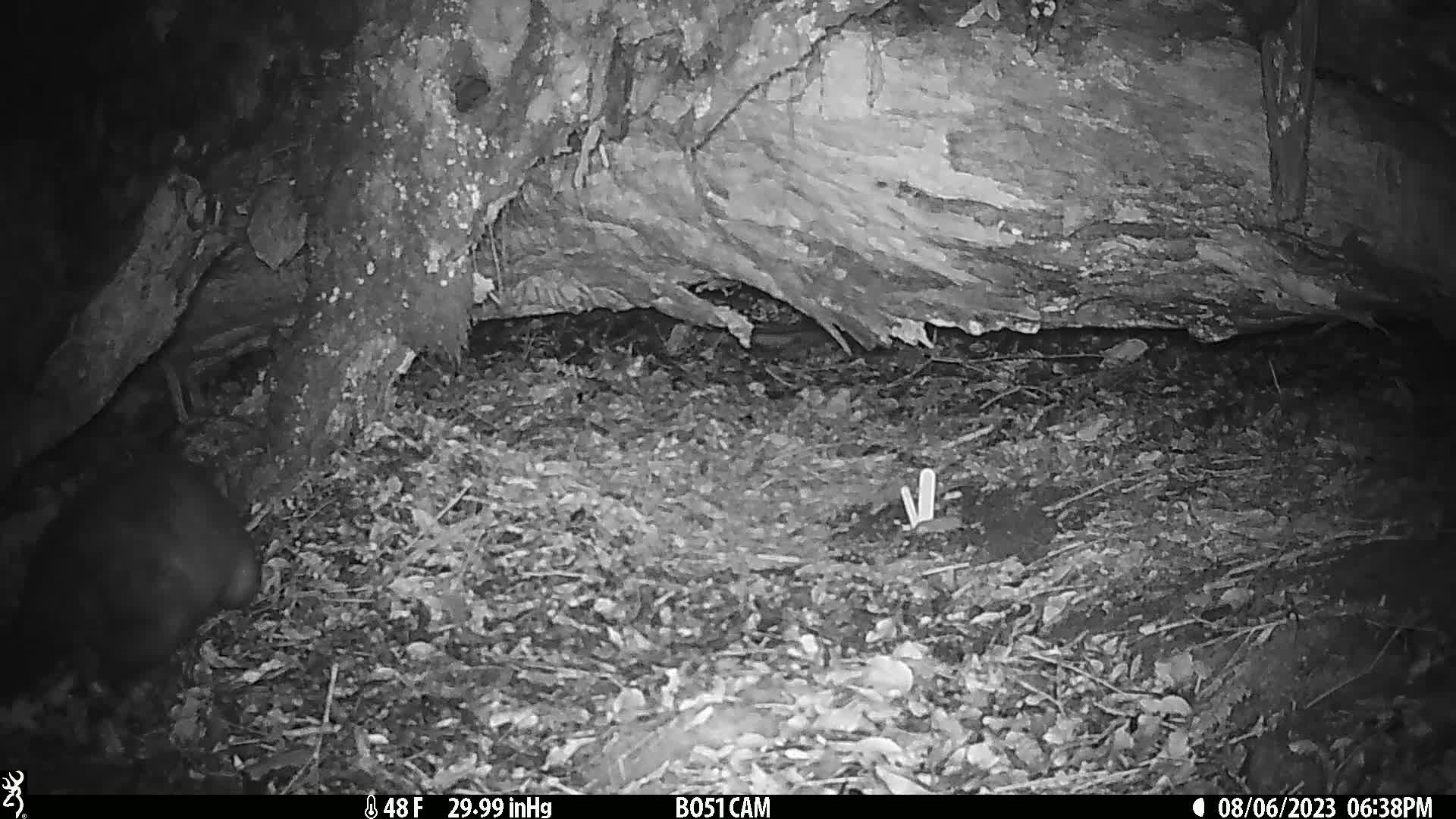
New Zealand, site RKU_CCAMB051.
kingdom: Animalia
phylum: Chordata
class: Mammalia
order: Diprotodontia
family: Phalangeridae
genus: Trichosurus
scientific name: Trichosurus vulpecula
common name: common brushtail possum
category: possum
Possum (common brushtail possum) (Trichosurus vulpecula).